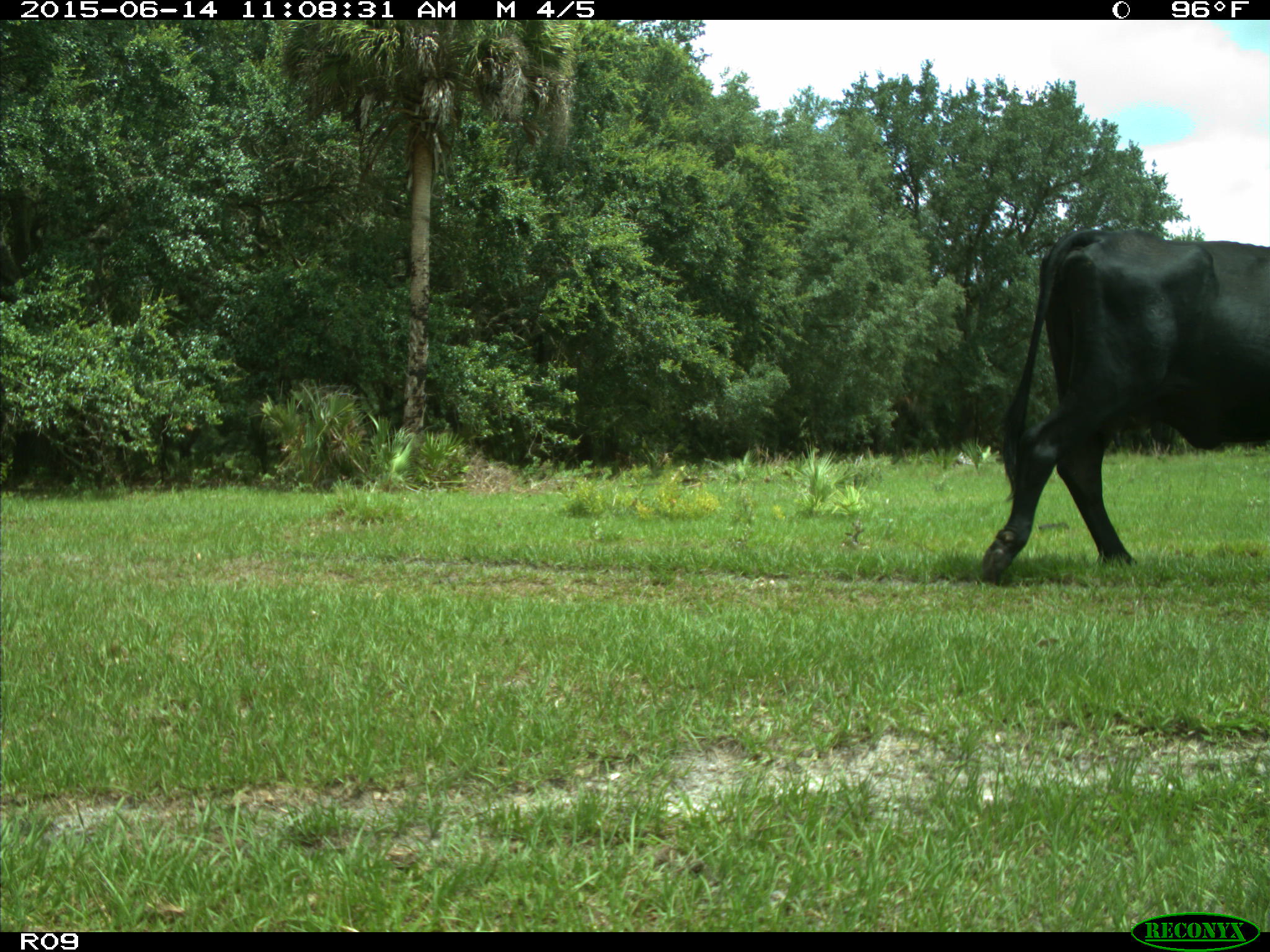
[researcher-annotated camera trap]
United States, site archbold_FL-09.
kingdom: Animalia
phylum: Chordata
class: Mammalia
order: Artiodactyla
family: Bovidae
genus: Bos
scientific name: Bos taurus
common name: domestic cow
Bos taurus (domestic cow).